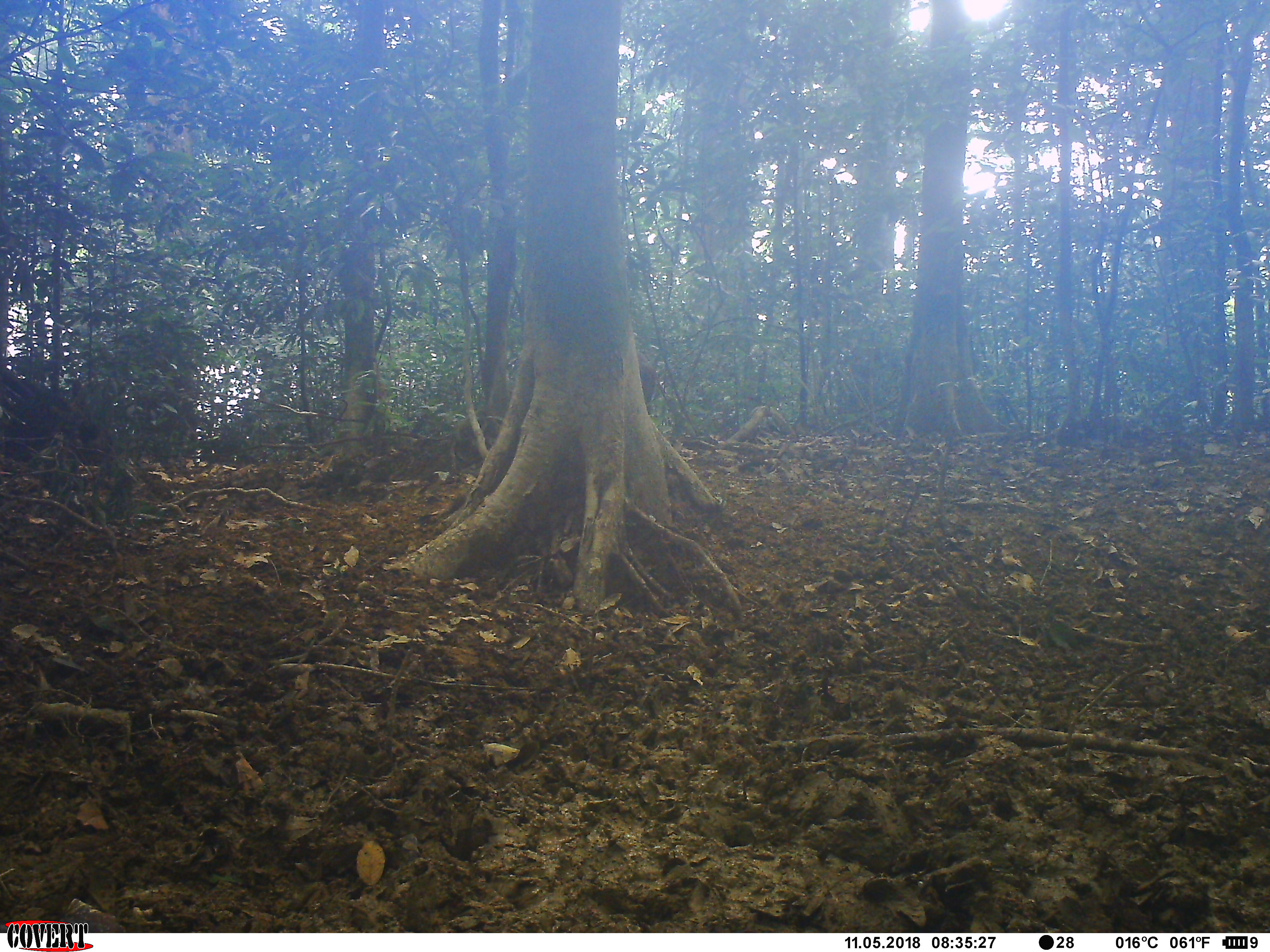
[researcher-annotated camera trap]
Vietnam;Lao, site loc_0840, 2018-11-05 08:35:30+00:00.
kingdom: Animalia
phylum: Chordata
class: Mammalia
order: Artiodactyla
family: Suidae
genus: Sus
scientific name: Sus scrofa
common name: eurasian wild pig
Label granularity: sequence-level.